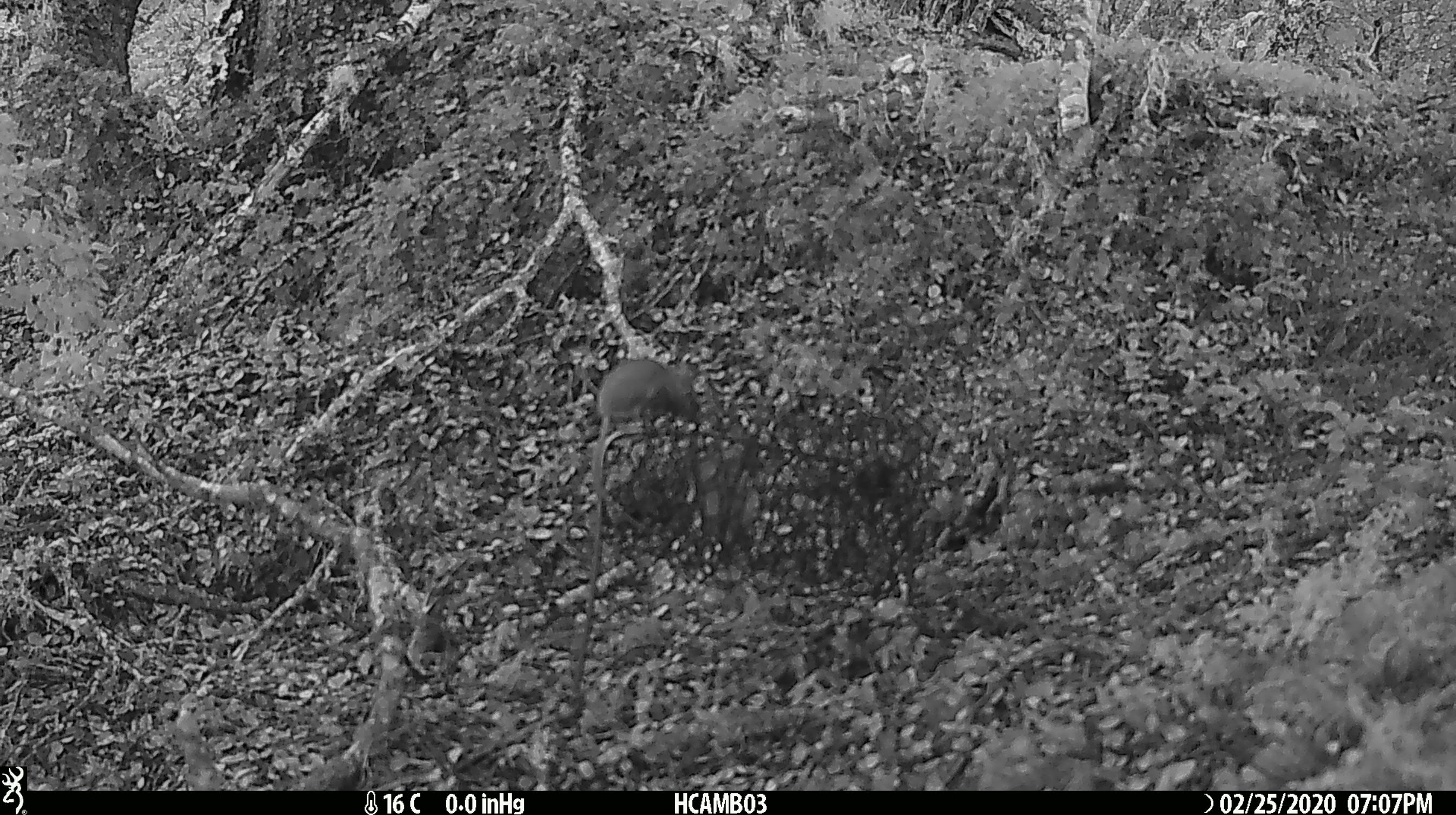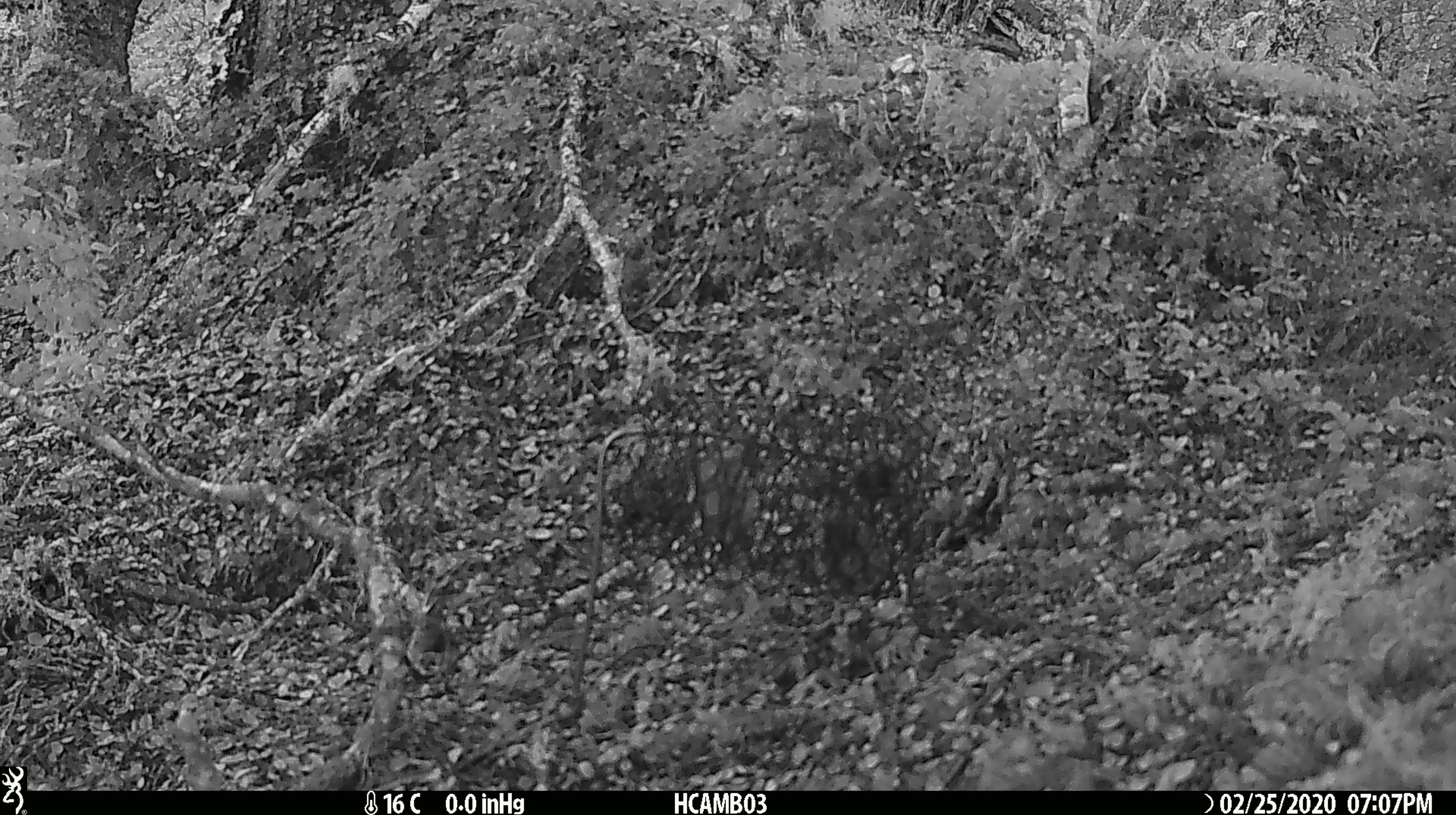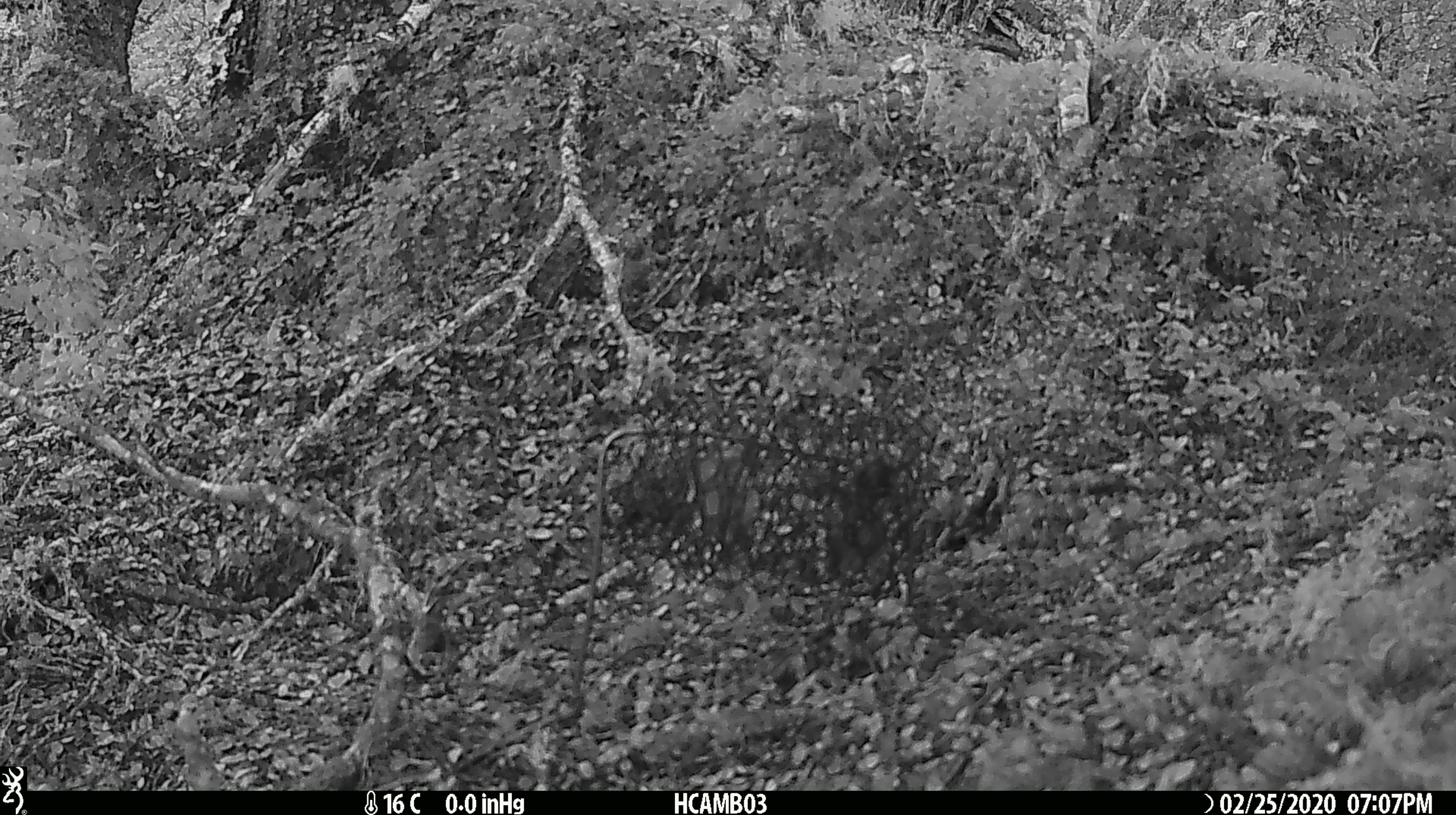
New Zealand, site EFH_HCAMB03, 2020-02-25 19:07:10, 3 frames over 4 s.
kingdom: Animalia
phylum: Chordata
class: Mammalia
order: Rodentia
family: Muridae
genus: Mus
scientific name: Mus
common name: mouse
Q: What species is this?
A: Mouse (Mus).